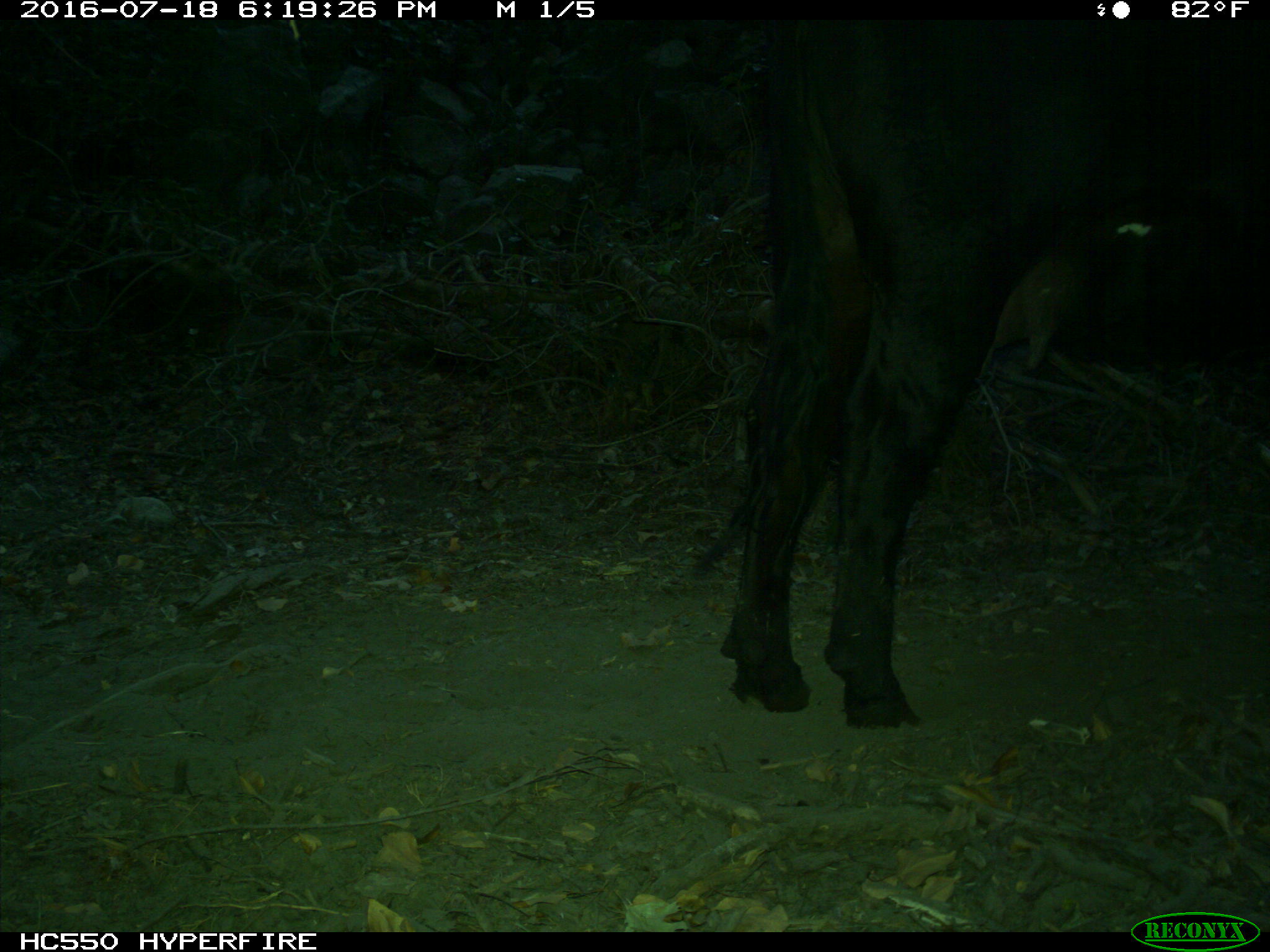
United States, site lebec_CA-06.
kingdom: Animalia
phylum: Chordata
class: Mammalia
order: Artiodactyla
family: Bovidae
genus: Bos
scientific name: Bos taurus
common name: domestic cow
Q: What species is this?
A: Bos taurus (domestic cow).